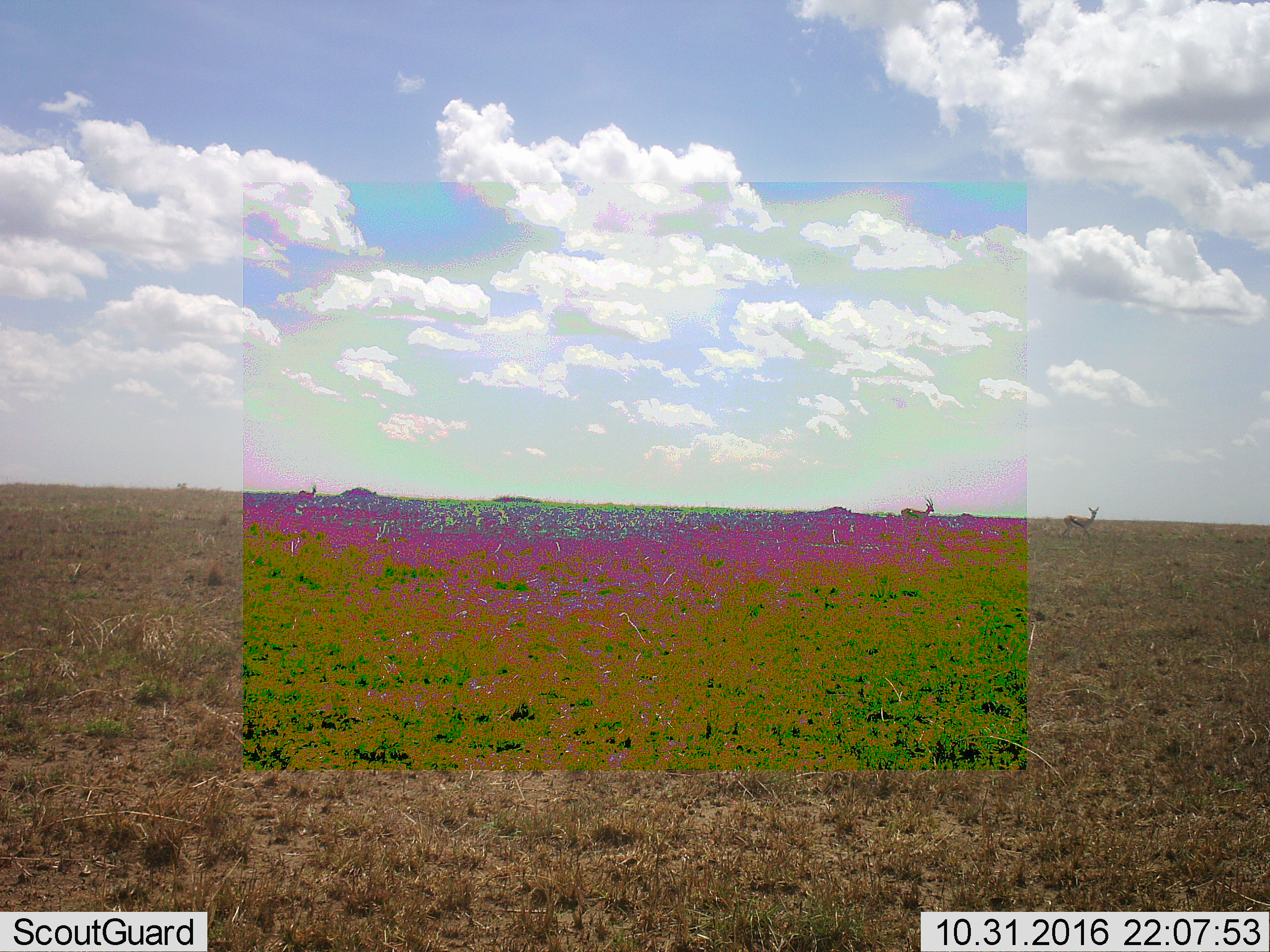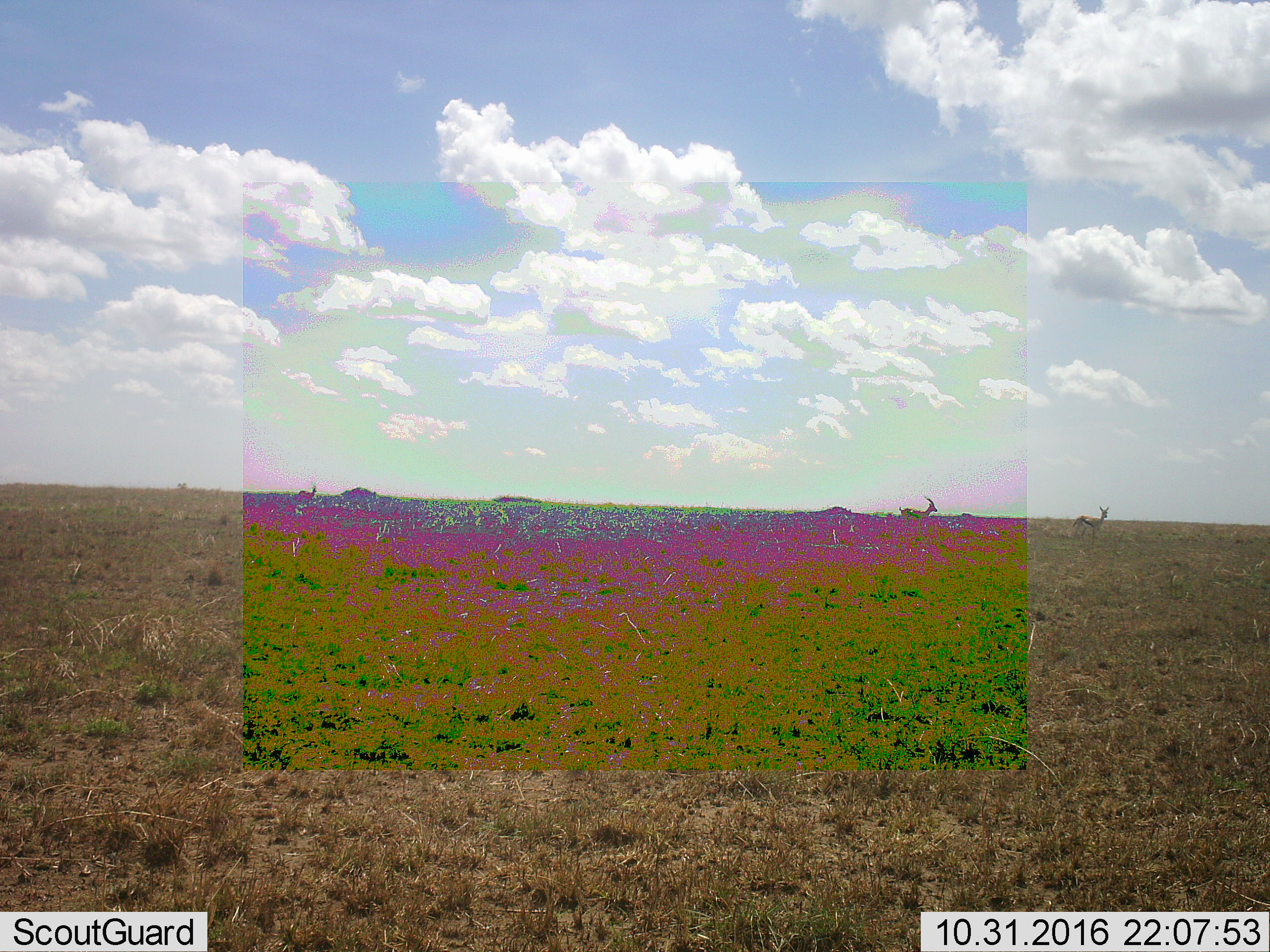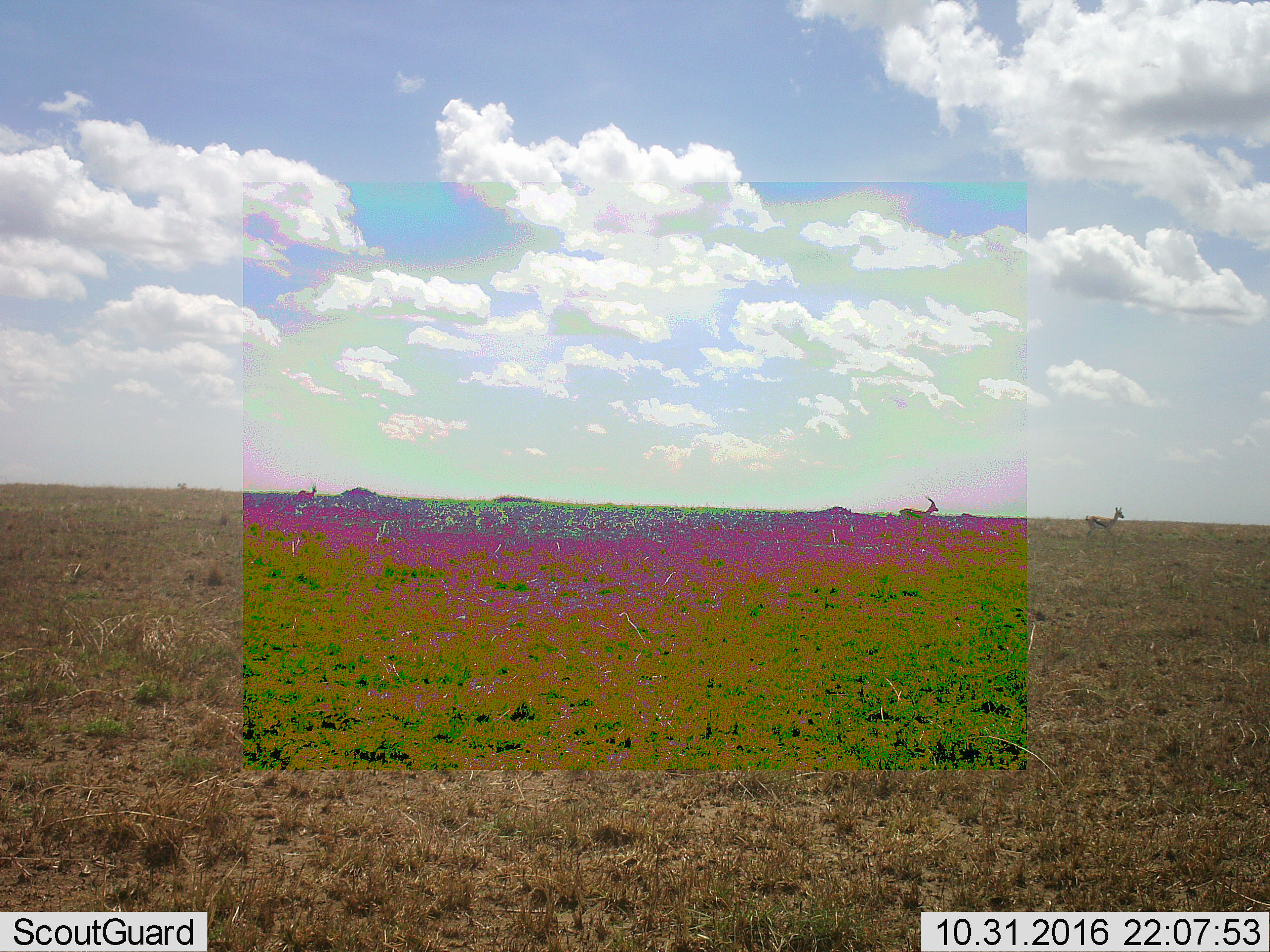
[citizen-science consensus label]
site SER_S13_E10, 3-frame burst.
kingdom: Animalia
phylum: Chordata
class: Mammalia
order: Artiodactyla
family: Bovidae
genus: Eudorcas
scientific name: Eudorcas thomsonii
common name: thomson's gazelle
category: gazellethomsons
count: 3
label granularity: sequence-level